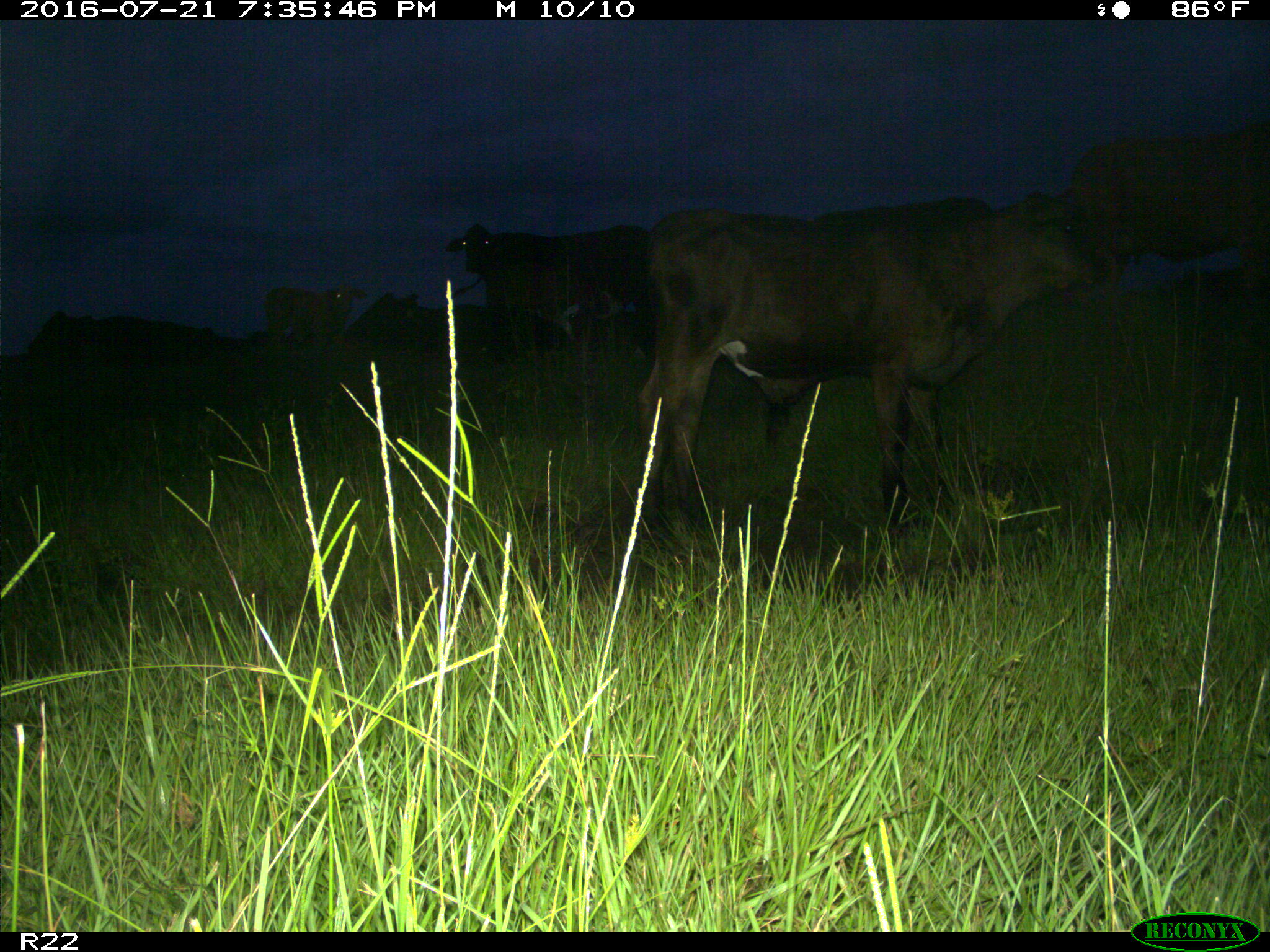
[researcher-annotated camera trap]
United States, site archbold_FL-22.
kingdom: Animalia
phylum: Chordata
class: Mammalia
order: Artiodactyla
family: Bovidae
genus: Bos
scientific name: Bos taurus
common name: domestic cow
Bos taurus (domestic cow).